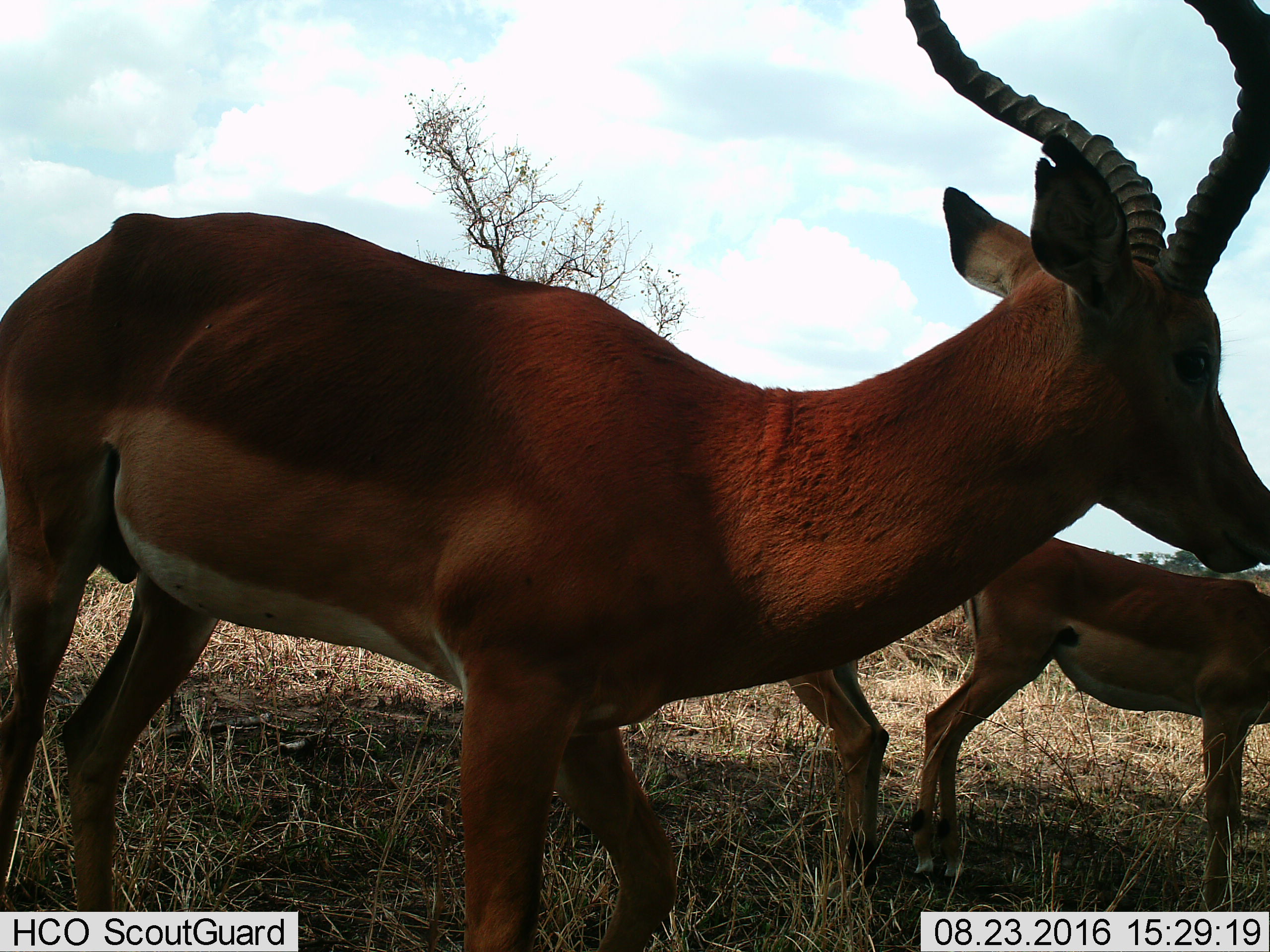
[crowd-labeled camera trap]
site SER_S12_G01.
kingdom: Animalia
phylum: Chordata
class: Mammalia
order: Artiodactyla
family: Bovidae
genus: Aepyceros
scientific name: Aepyceros melampus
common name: impala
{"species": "impala (Aepyceros melampus)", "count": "2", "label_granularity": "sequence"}